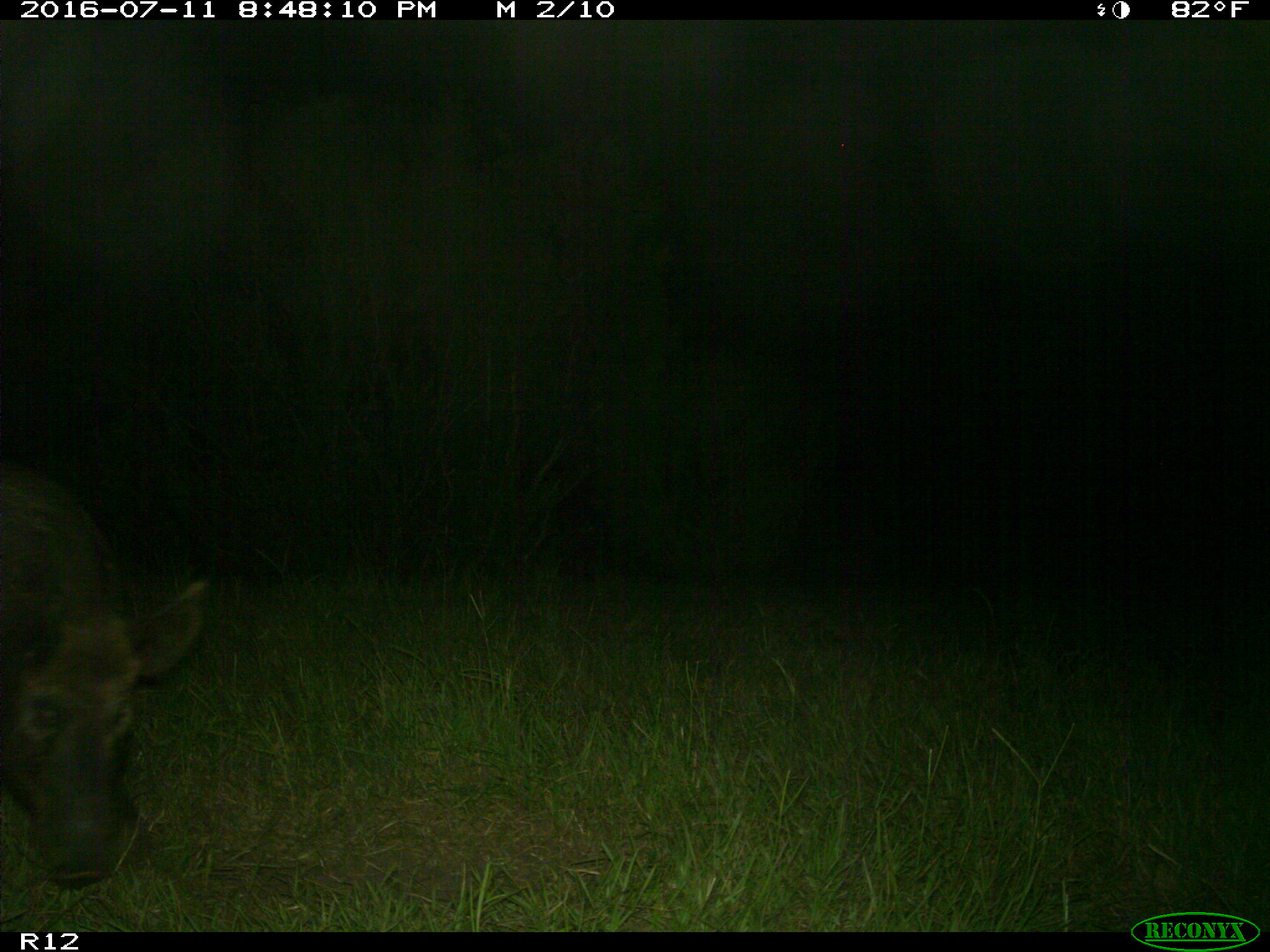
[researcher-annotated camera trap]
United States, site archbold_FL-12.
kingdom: Animalia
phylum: Chordata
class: Mammalia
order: Artiodactyla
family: Suidae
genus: Sus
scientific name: Sus scrofa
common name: wild boar